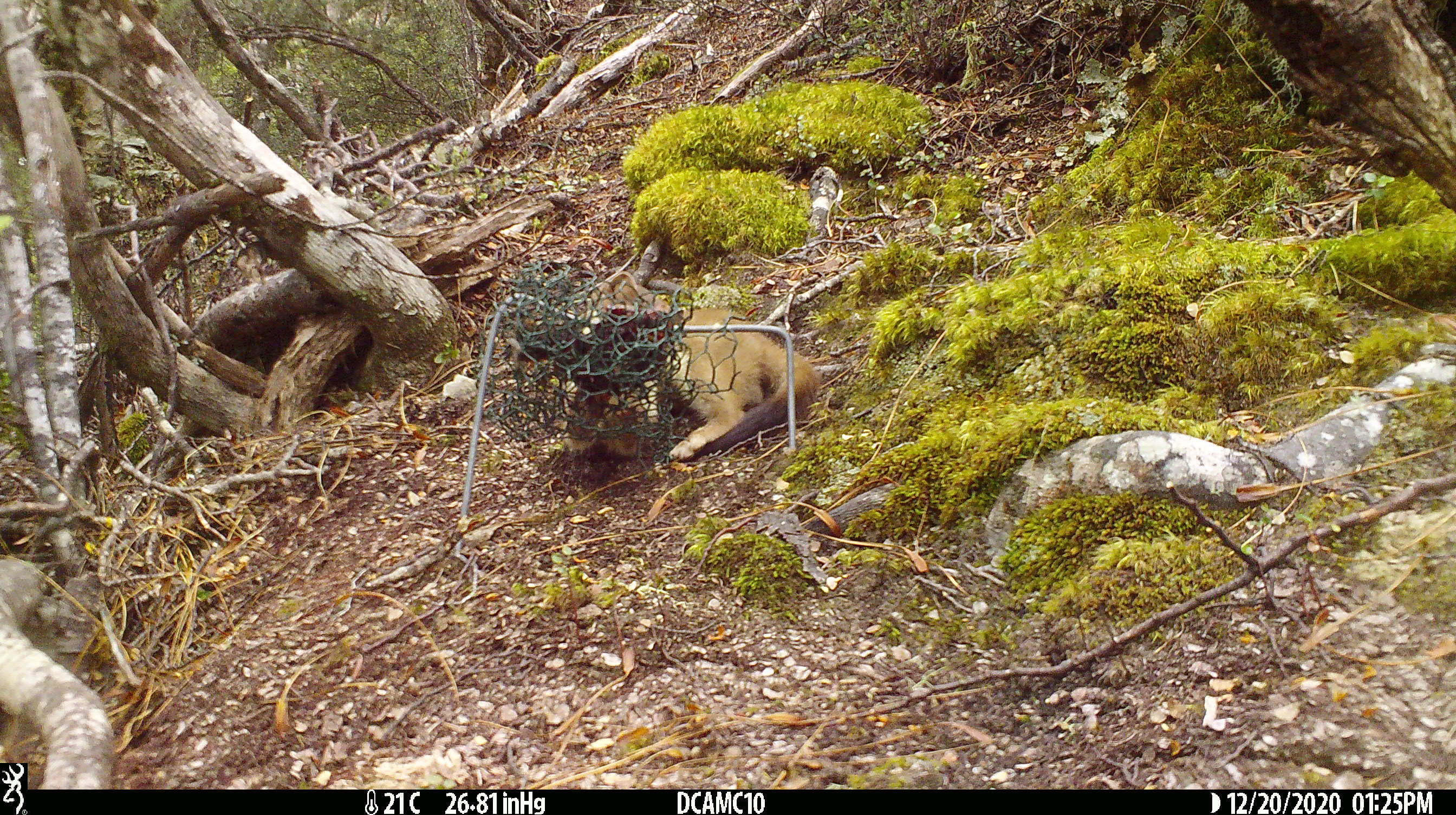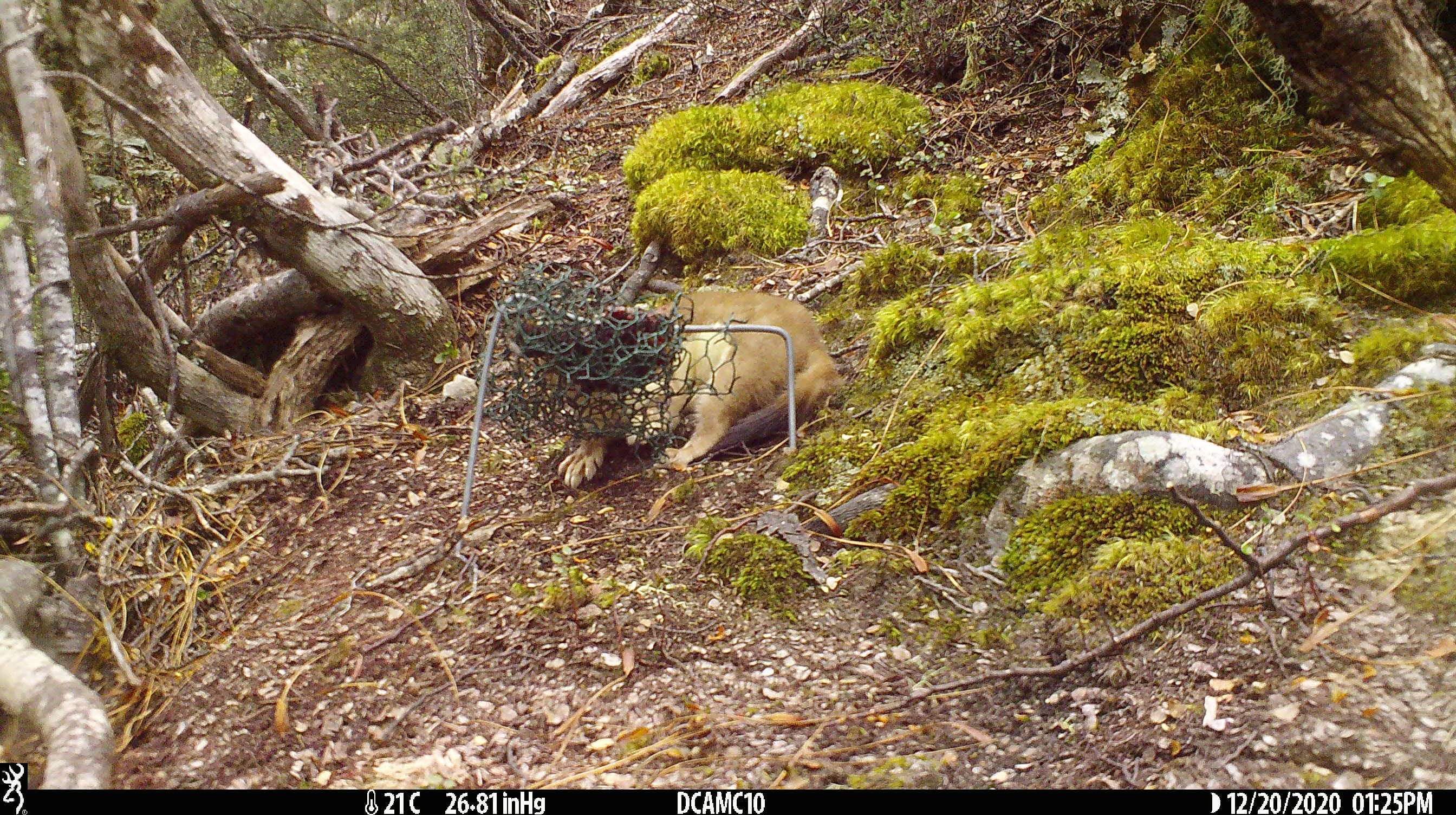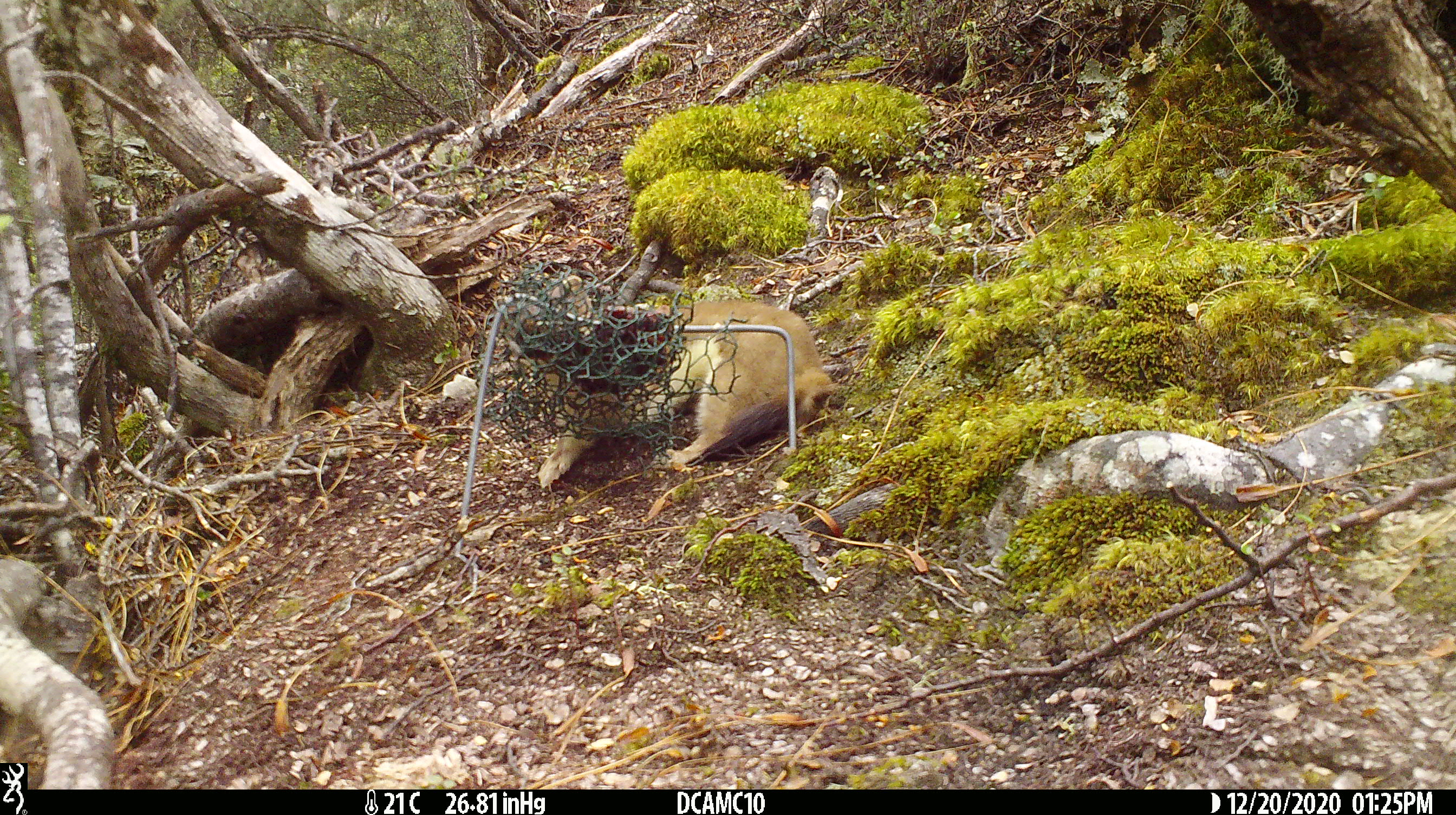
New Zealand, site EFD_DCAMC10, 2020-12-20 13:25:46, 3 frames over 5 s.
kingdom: Animalia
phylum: Chordata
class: Mammalia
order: Carnivora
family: Mustelidae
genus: Mustela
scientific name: Mustela erminea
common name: stoat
Stoat (Mustela erminea).